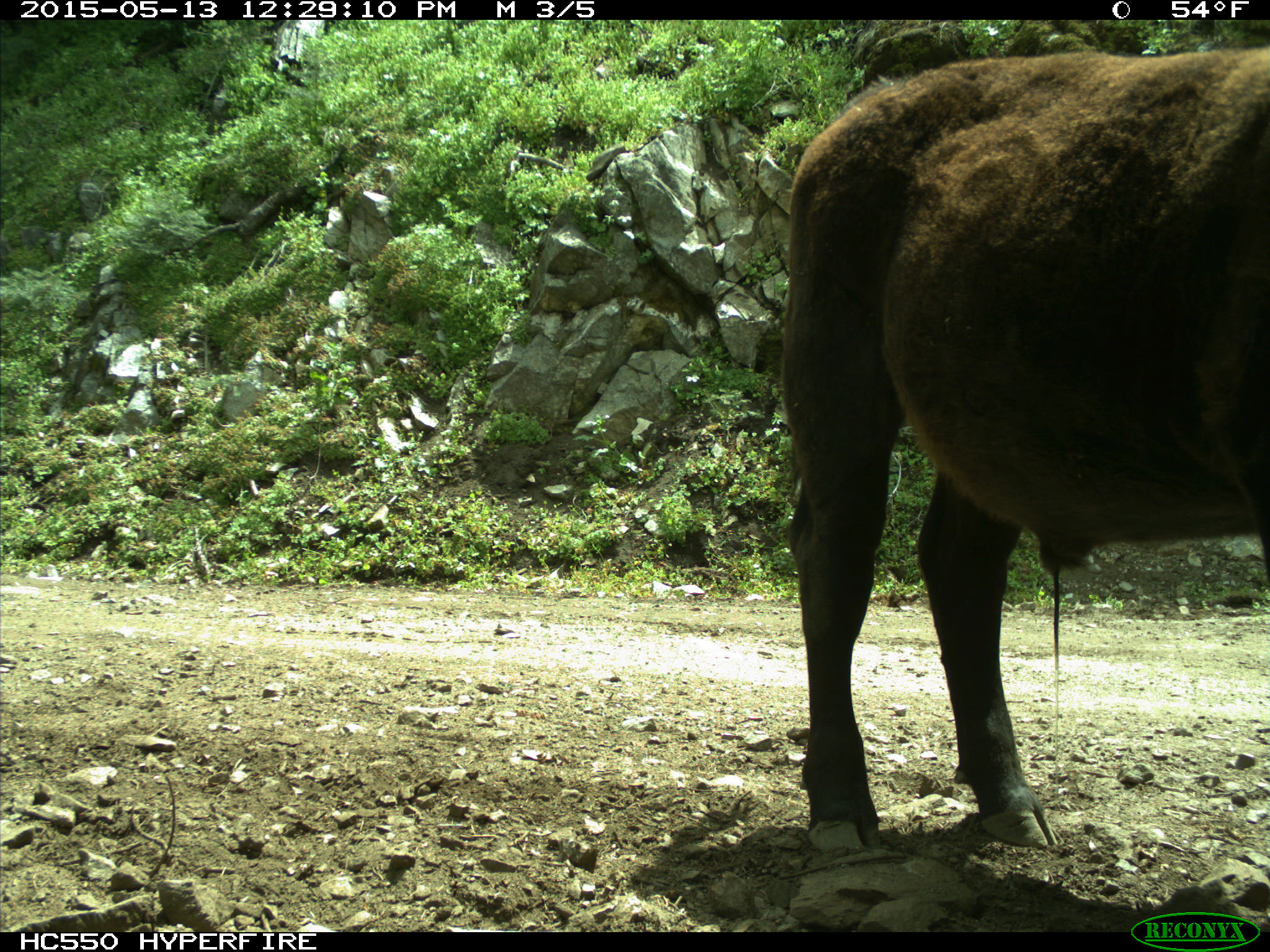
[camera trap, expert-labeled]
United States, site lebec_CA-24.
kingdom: Animalia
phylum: Chordata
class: Mammalia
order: Artiodactyla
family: Bovidae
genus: Bos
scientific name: Bos taurus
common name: domestic cow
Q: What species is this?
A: Bos taurus (domestic cow).